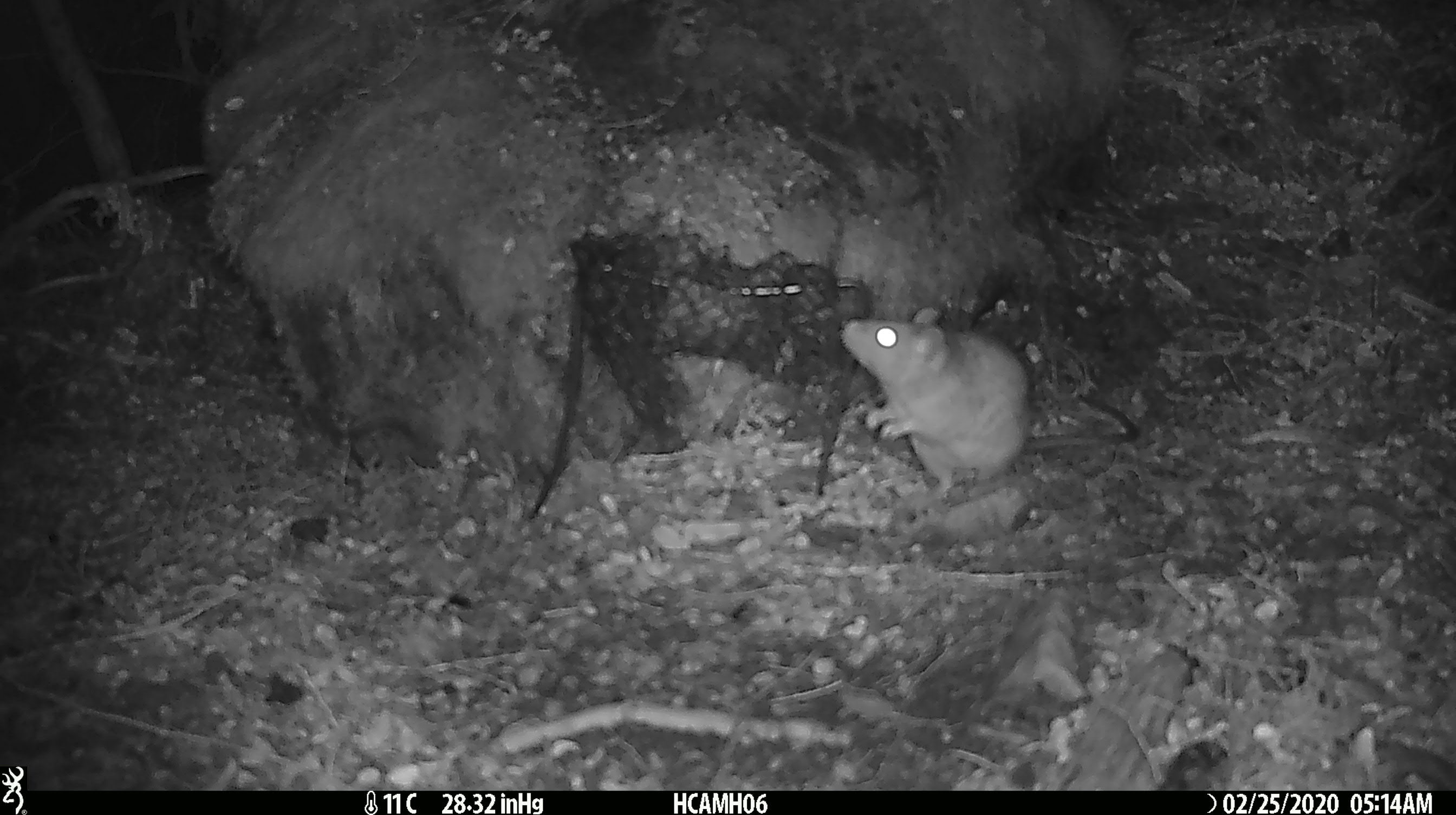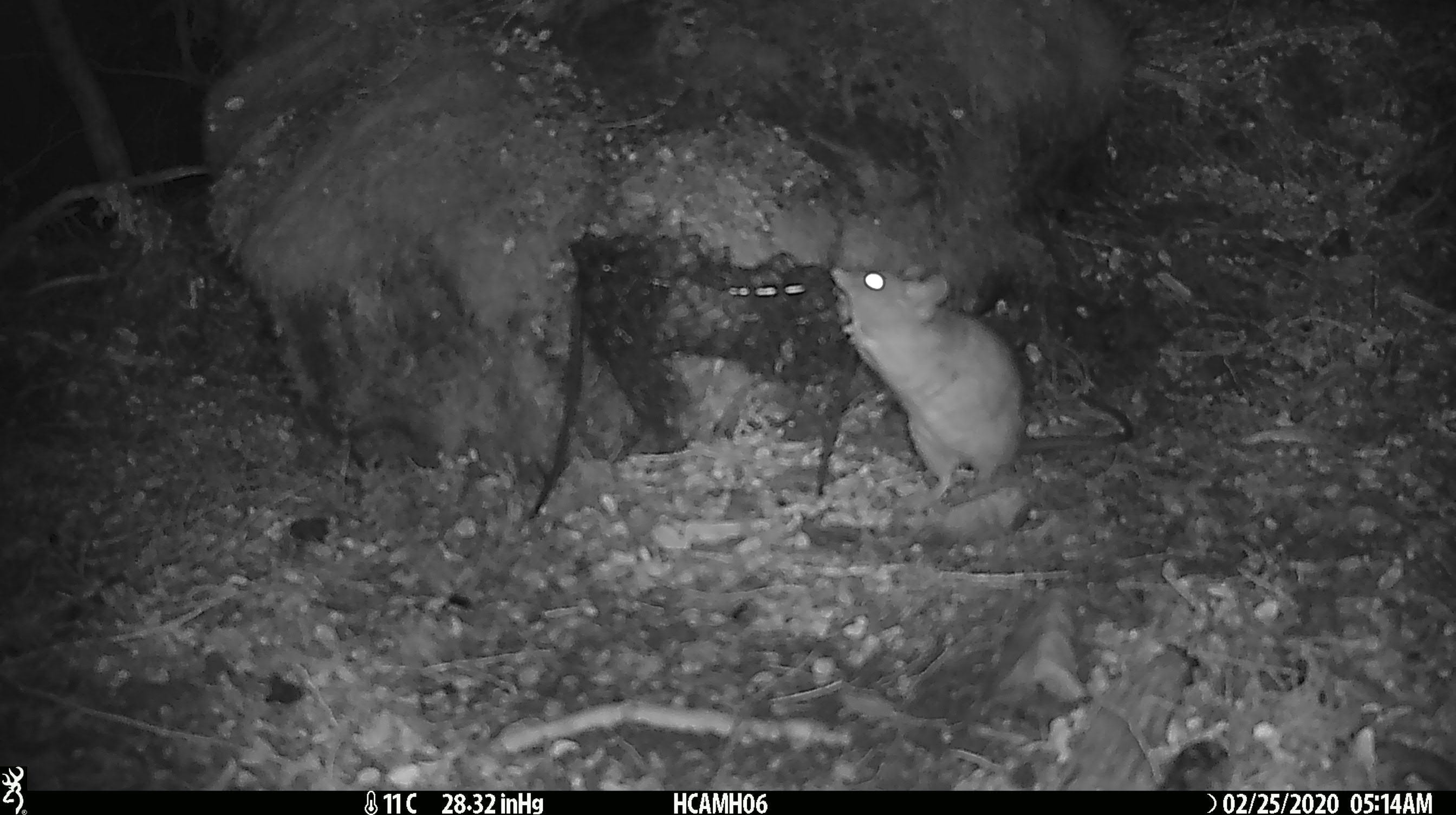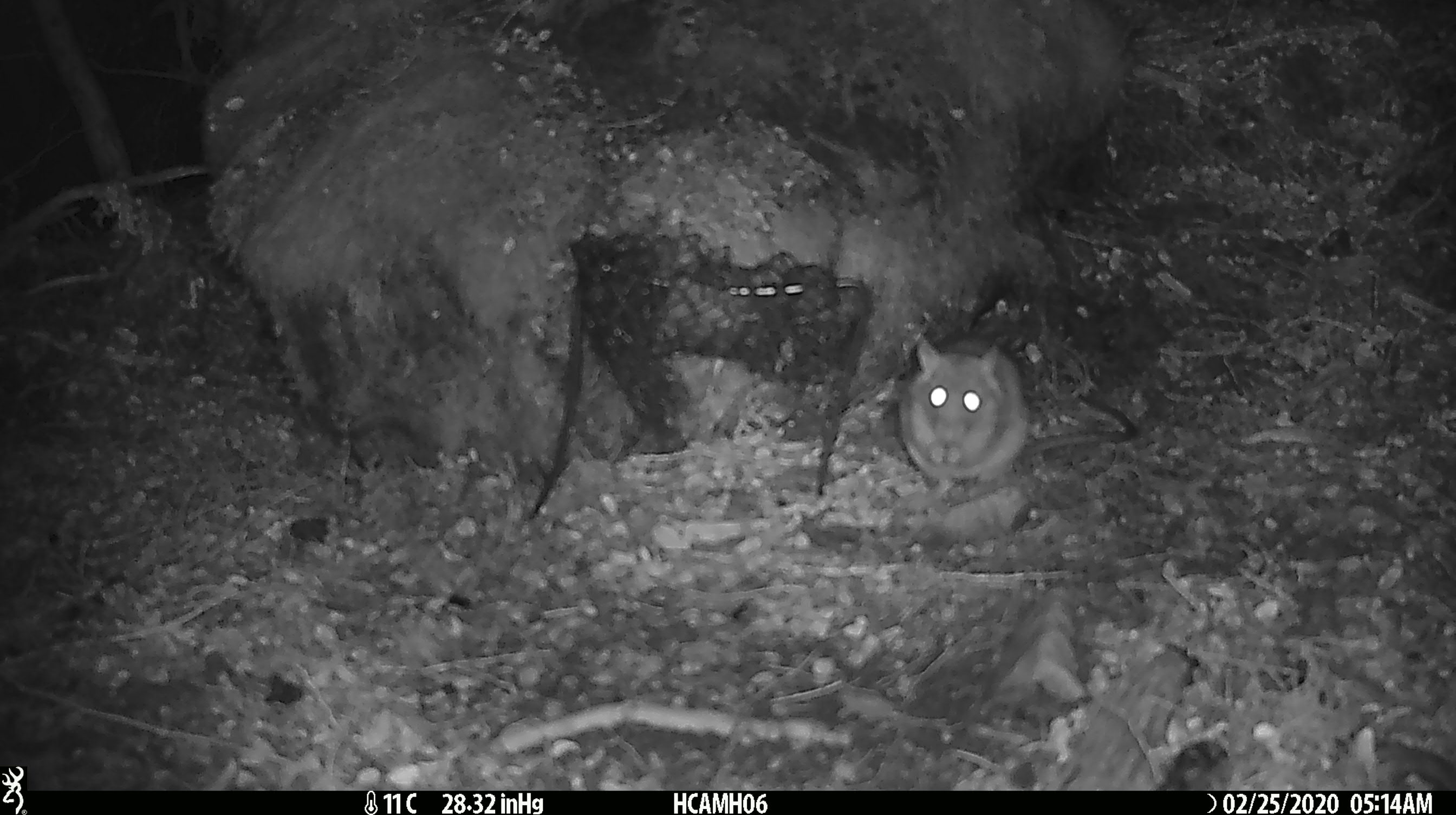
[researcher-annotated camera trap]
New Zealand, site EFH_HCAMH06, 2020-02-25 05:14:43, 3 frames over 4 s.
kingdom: Animalia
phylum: Chordata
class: Mammalia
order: Rodentia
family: Muridae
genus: Rattus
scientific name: Rattus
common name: rat